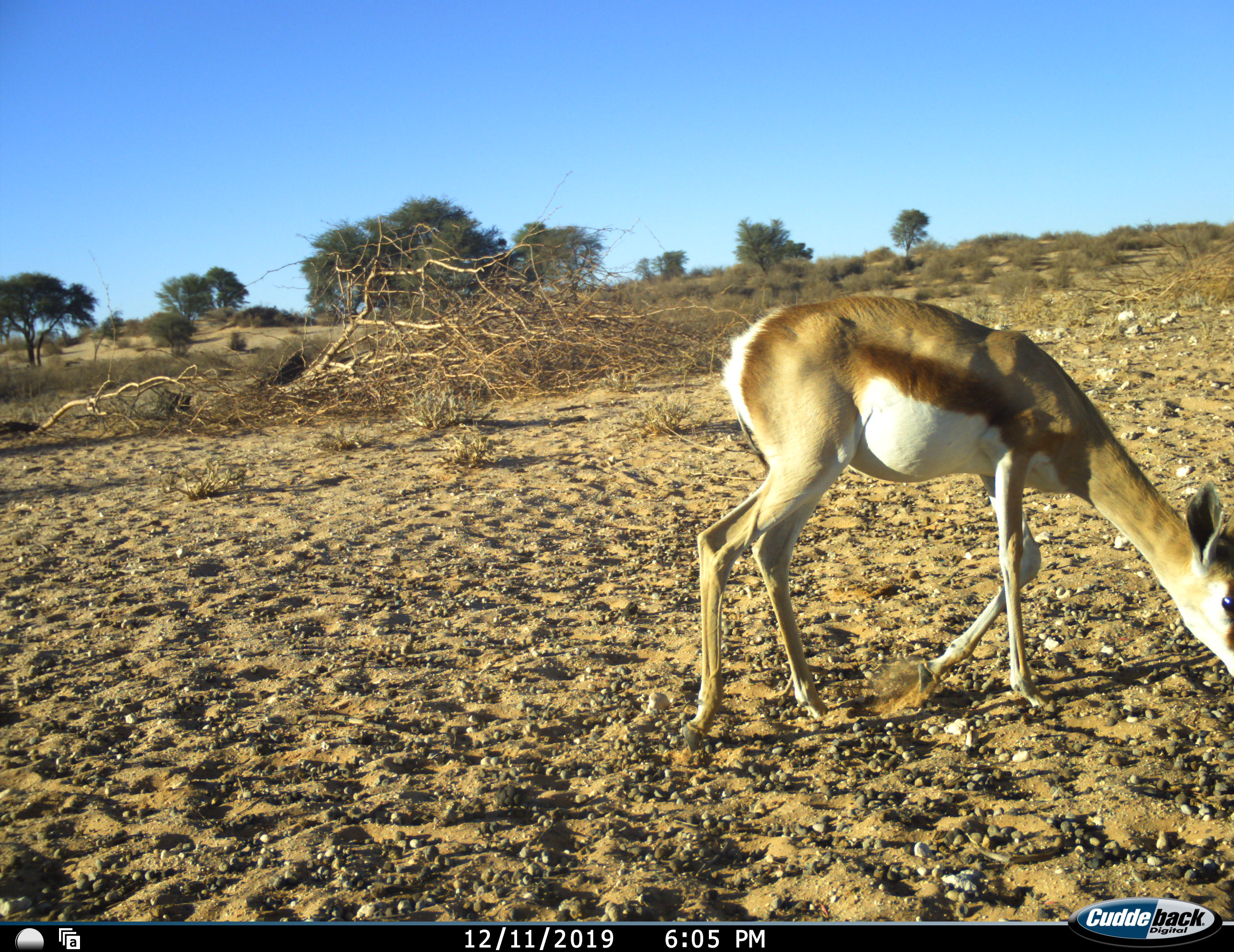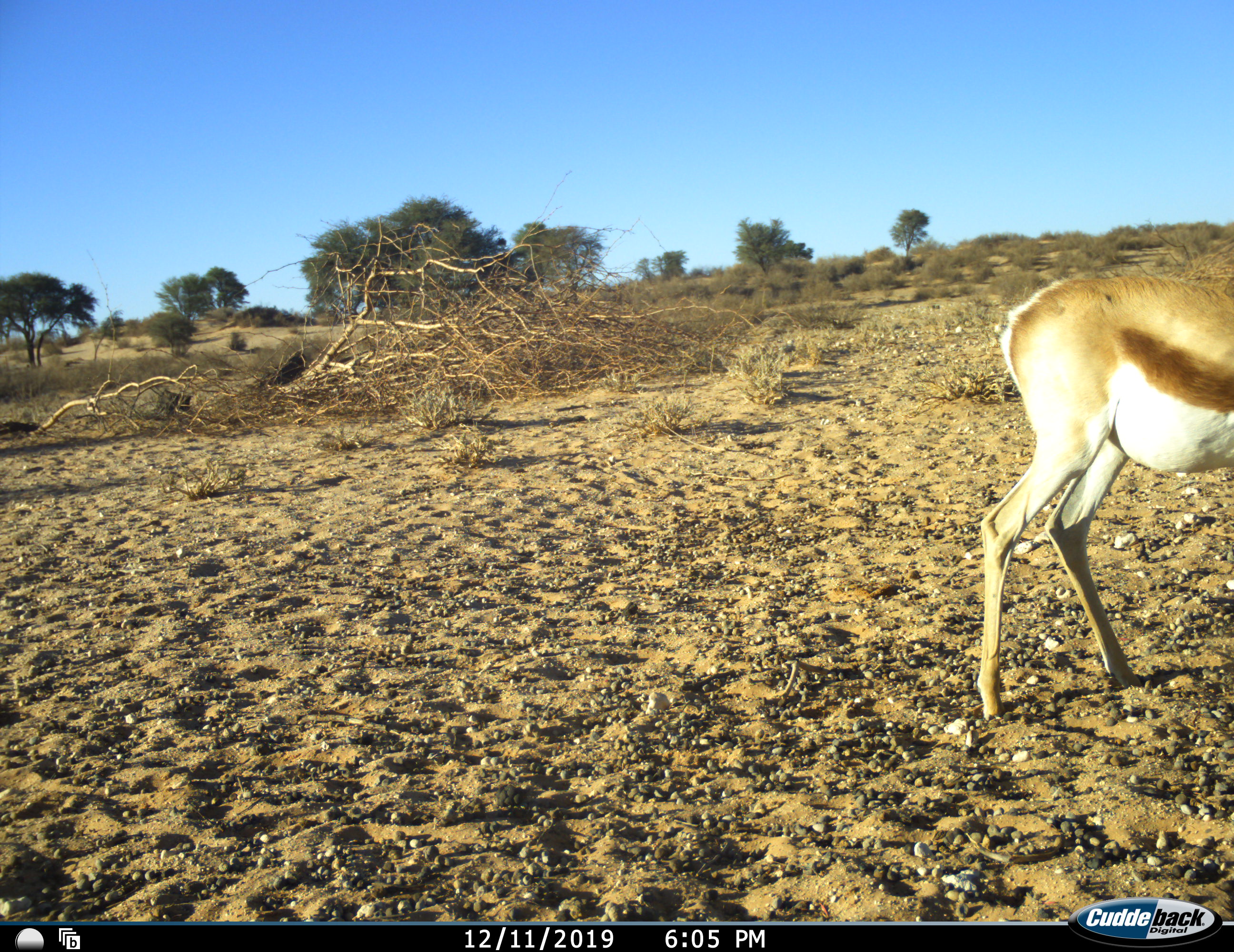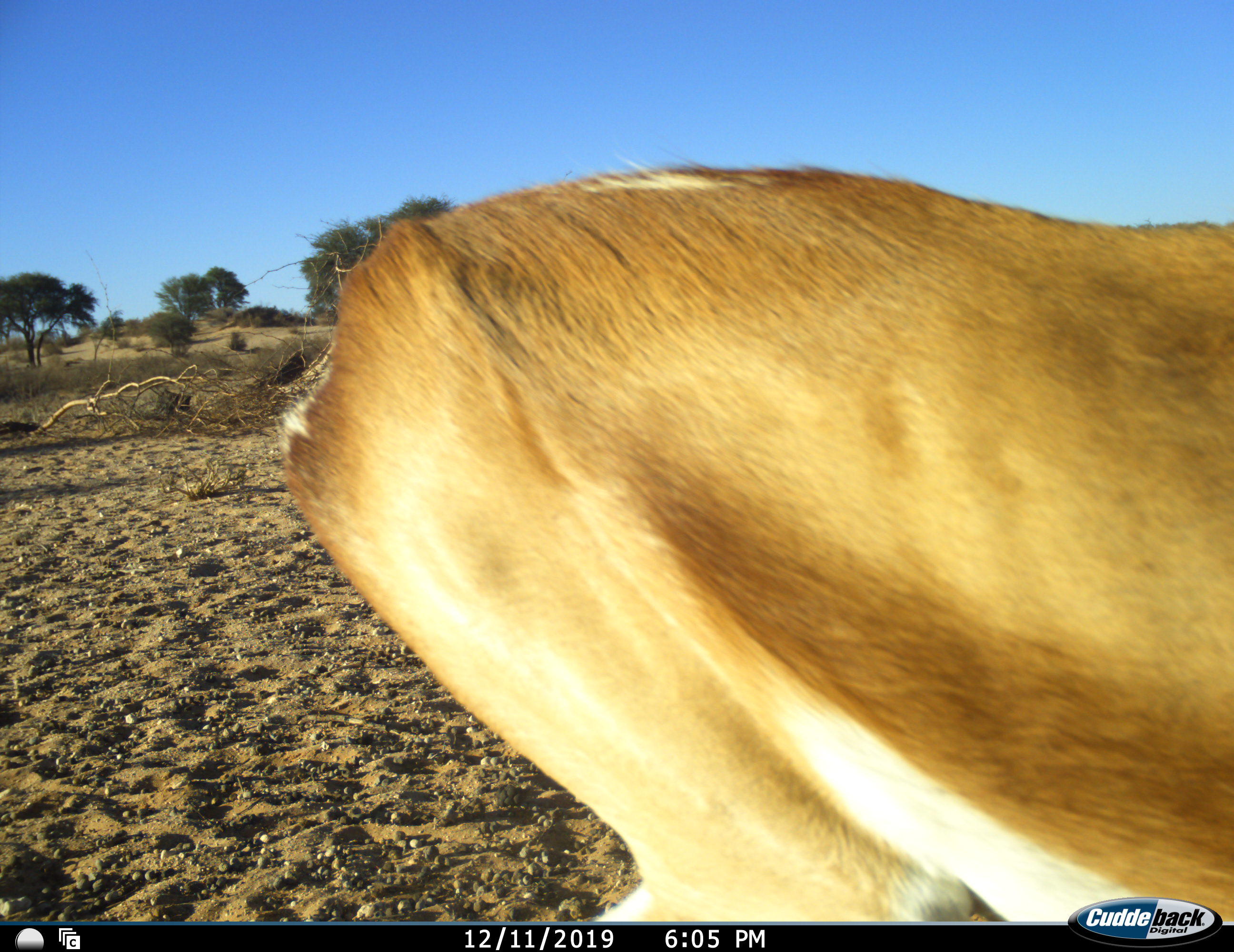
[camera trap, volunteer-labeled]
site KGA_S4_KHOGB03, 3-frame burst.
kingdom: Animalia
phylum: Chordata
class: Mammalia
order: Artiodactyla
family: Bovidae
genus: Antidorcas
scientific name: Antidorcas marsupialis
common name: springbok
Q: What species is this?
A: Springbok (Antidorcas marsupialis).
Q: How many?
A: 1.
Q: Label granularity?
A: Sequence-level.